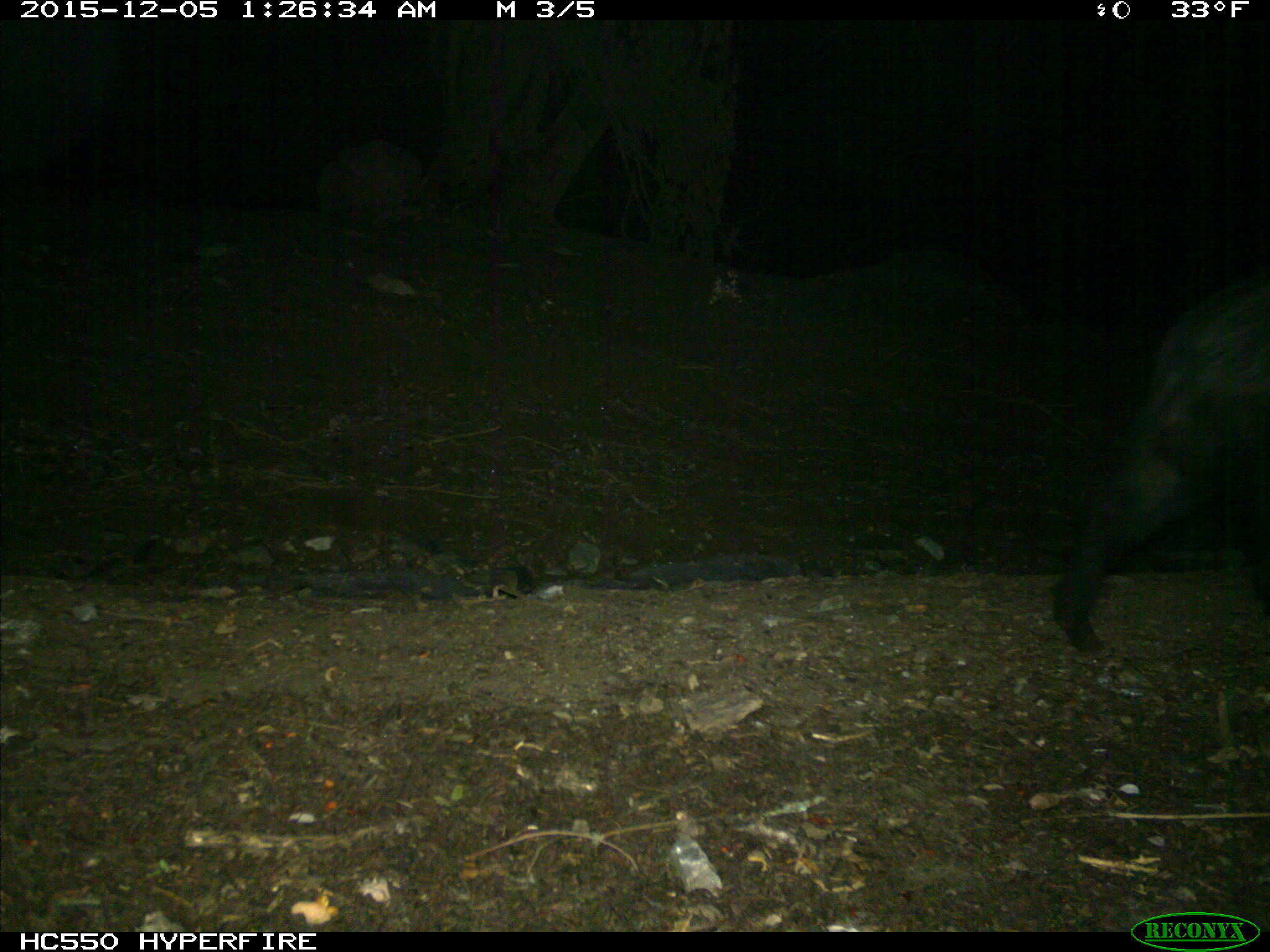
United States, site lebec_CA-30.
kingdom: Animalia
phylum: Chordata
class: Mammalia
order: Artiodactyla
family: Suidae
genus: Sus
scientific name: Sus scrofa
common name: wild boar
Sus scrofa (wild boar).